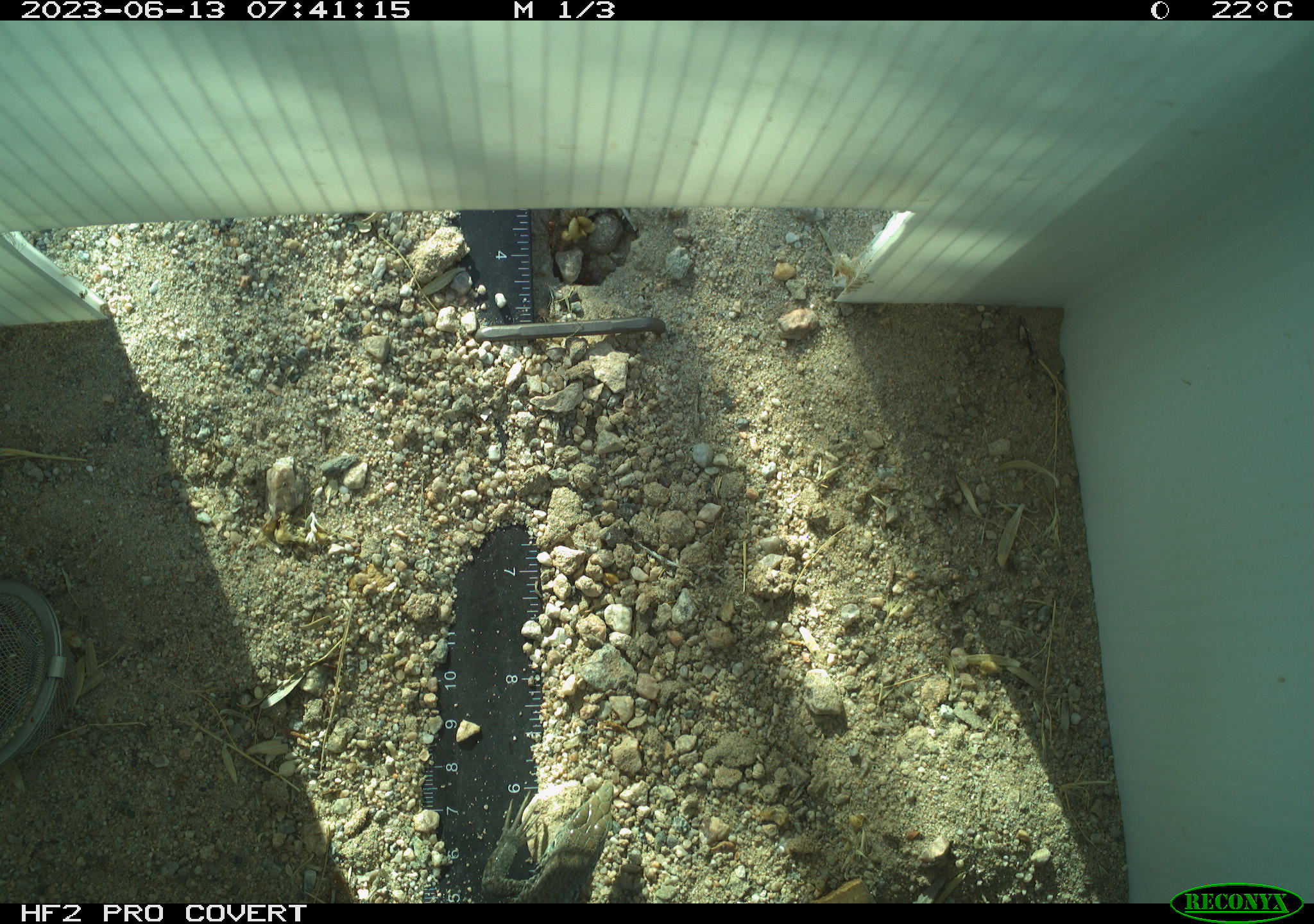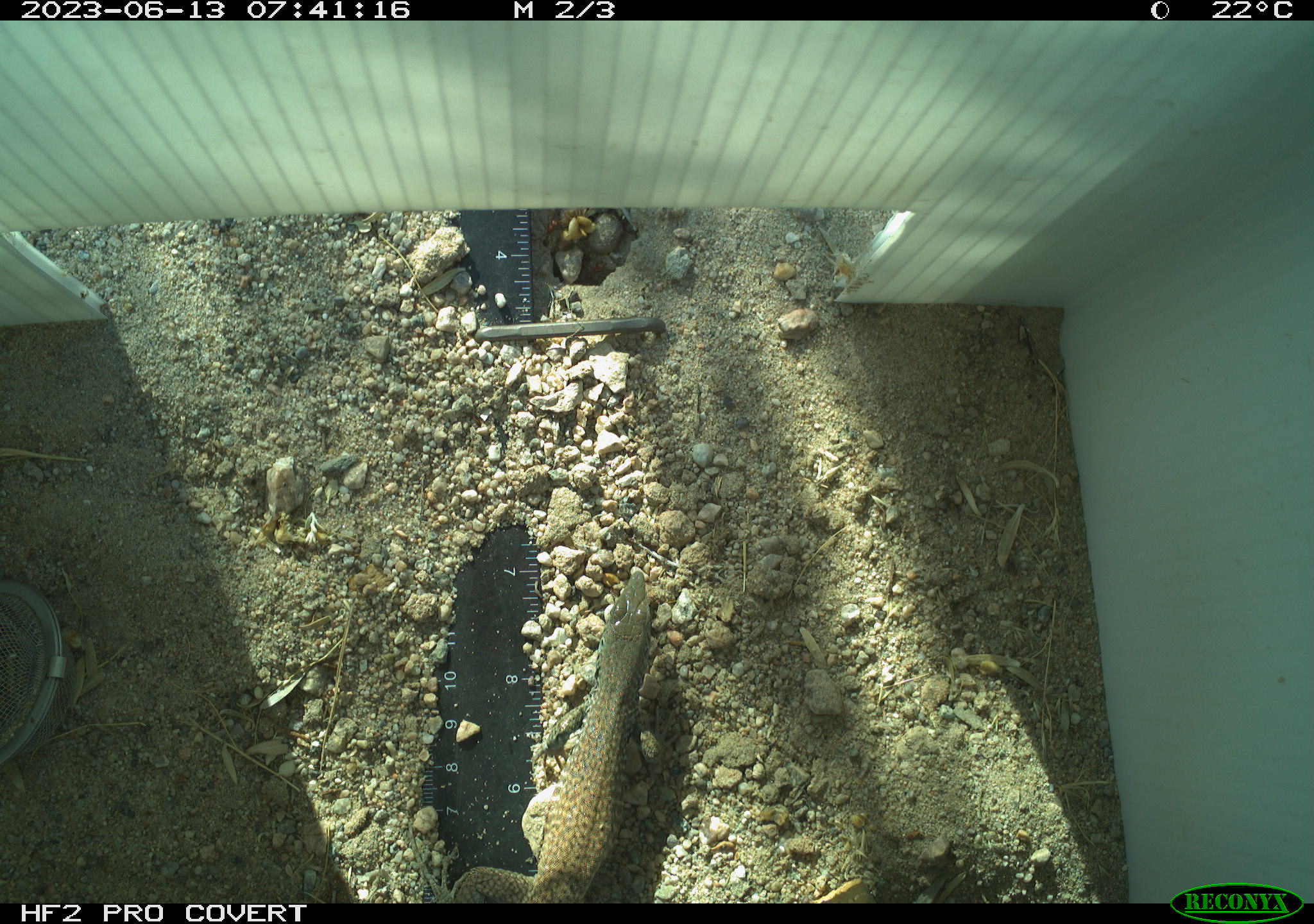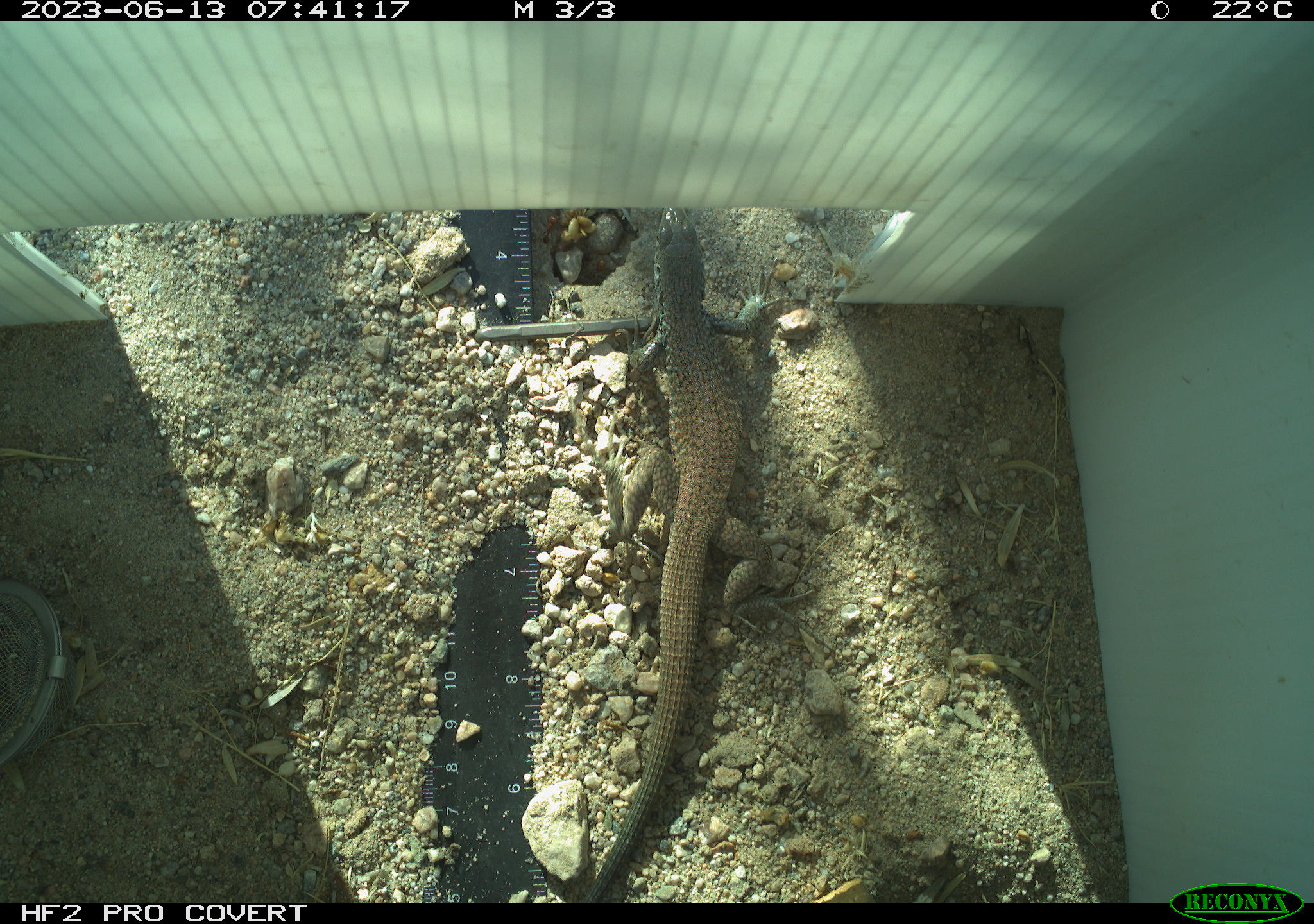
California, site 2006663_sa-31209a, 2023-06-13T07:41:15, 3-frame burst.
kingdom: Animalia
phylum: Chordata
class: Reptilia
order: Squamata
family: Teiidae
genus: Aspidoscelis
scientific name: Aspidoscelis tigris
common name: western whiptail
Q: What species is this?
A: Western whiptail (Aspidoscelis tigris).